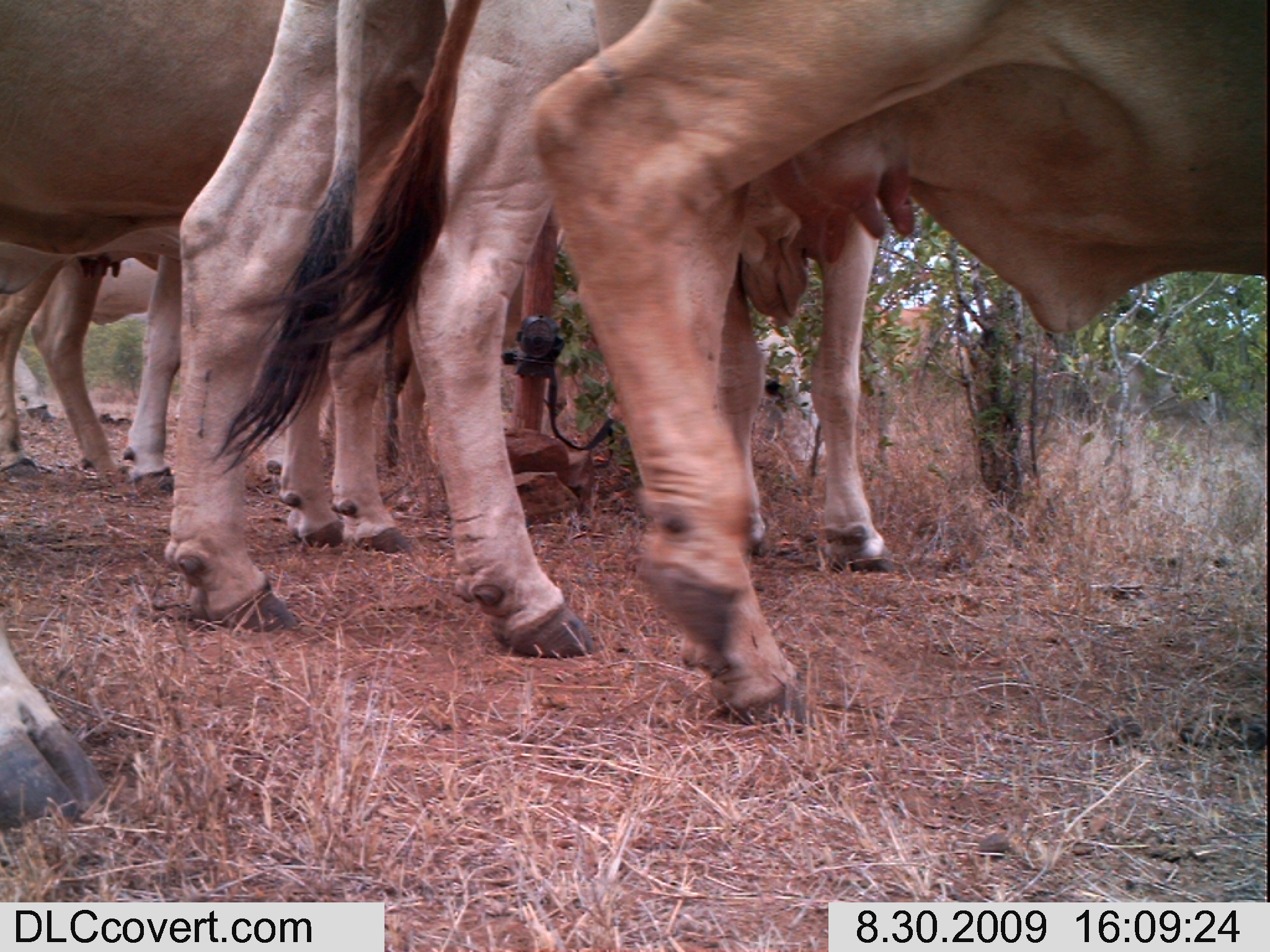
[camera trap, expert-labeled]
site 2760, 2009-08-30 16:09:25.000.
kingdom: Animalia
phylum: Chordata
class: Mammalia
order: Artiodactyla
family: Bovidae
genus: Bos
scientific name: Bos taurus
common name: domestic cattle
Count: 6.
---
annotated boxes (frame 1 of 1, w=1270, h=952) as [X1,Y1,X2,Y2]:
bos taurus: [277,0,1270,730]; [161,0,902,660]; [0,0,447,556]; [117,242,447,504]; [0,628,120,831]; [764,279,954,398]; [1078,349,1222,426]